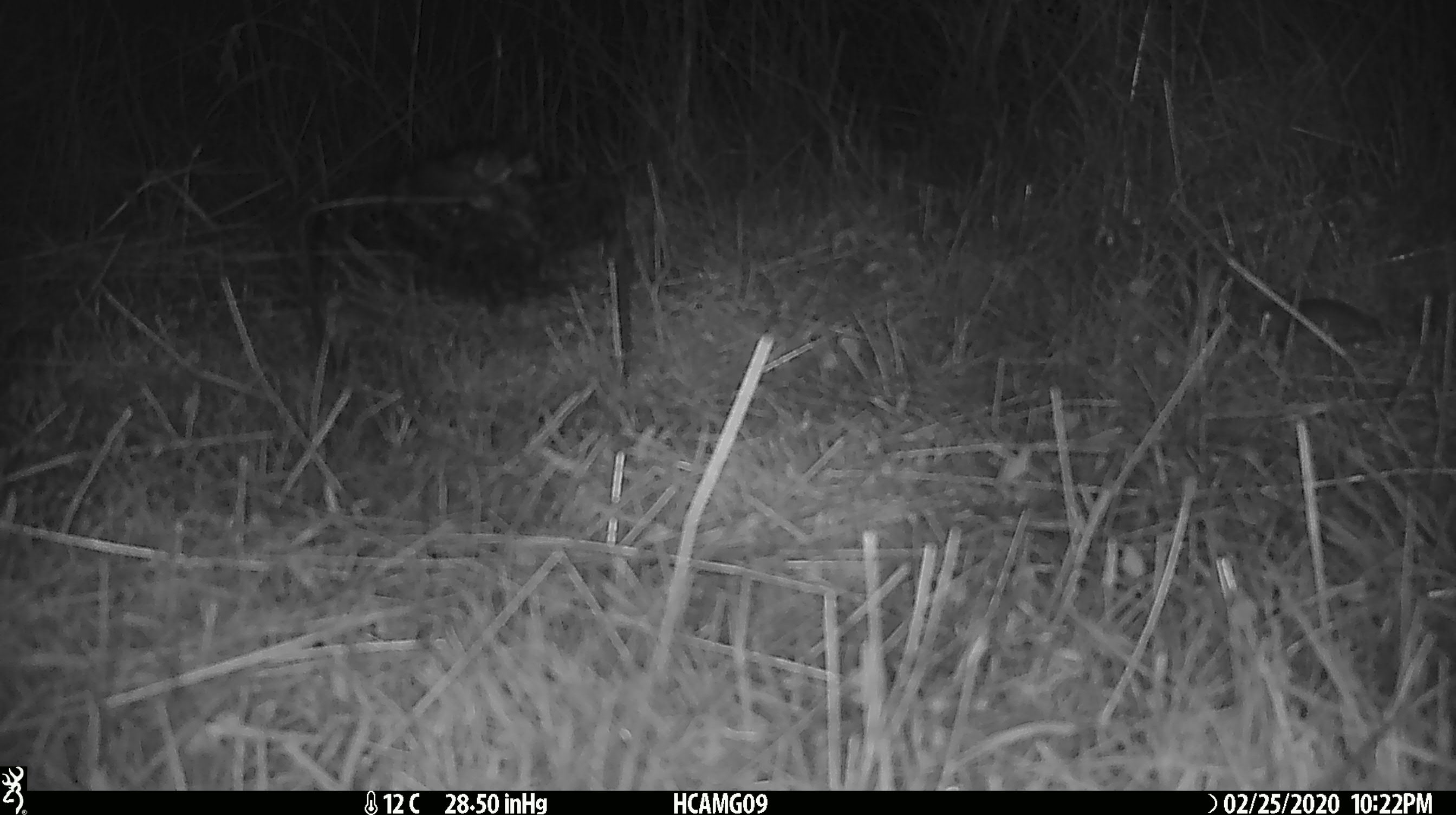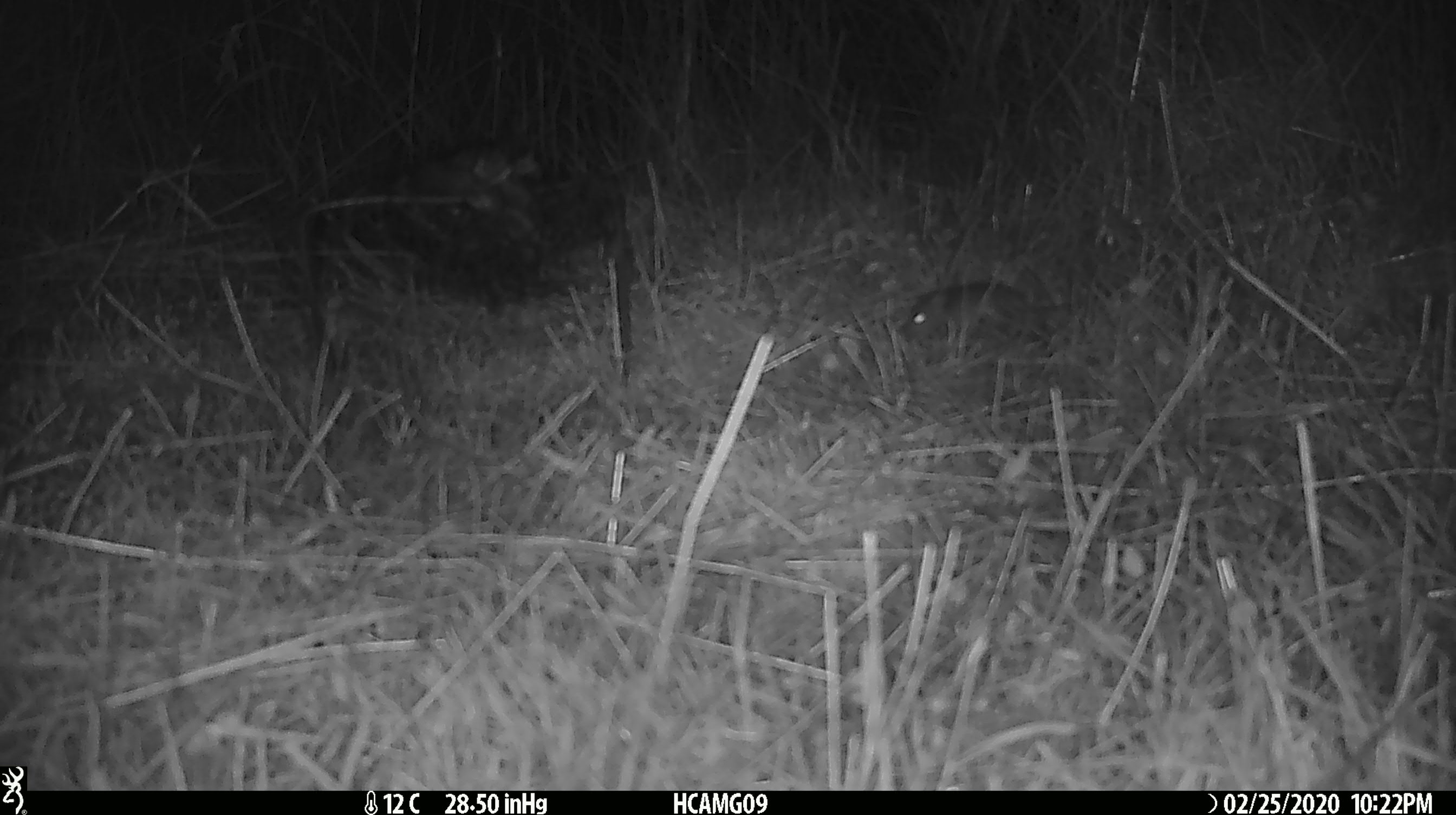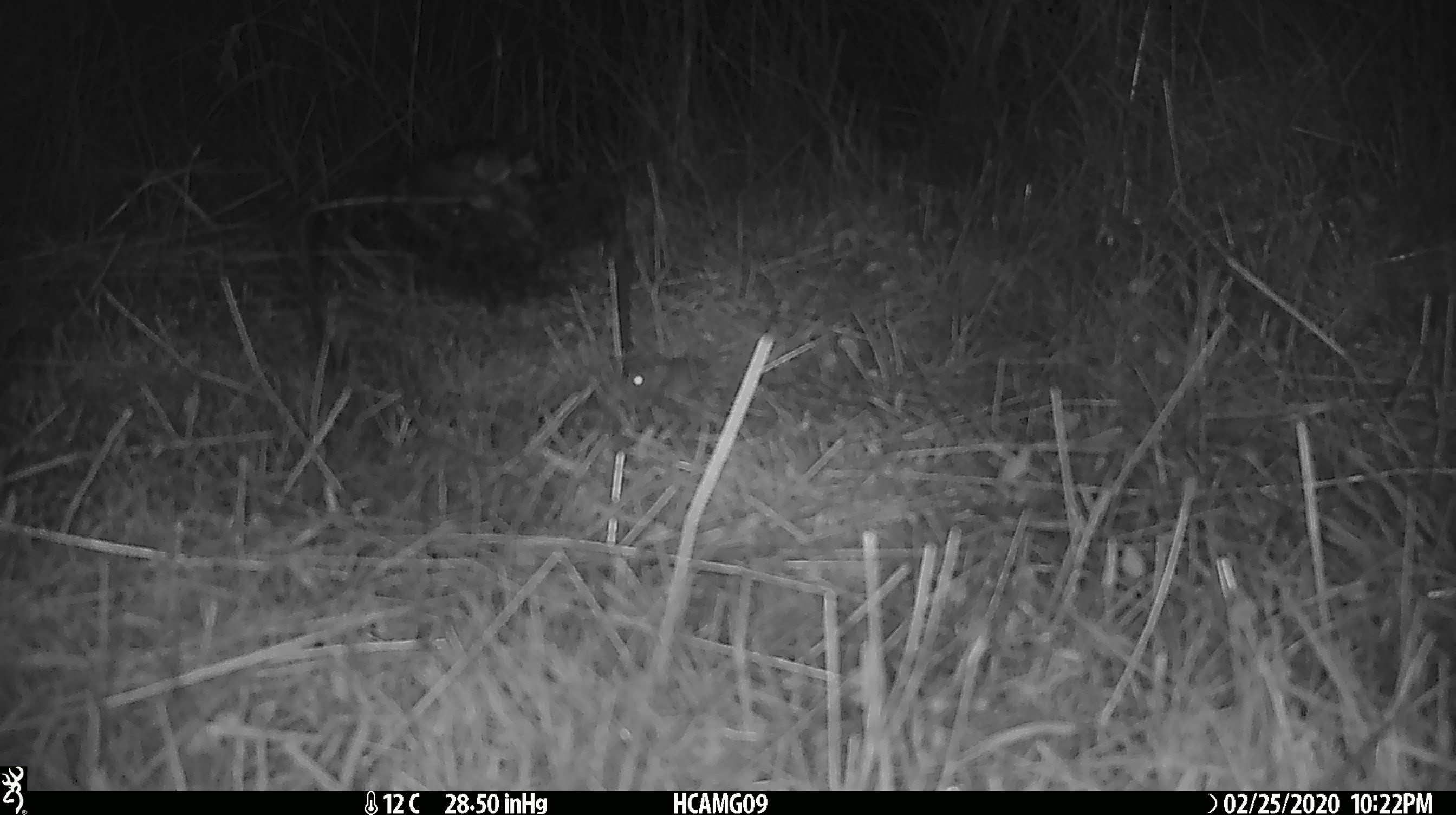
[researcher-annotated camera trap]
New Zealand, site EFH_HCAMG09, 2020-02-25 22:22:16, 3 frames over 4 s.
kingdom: Animalia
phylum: Chordata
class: Mammalia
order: Rodentia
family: Muridae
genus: Mus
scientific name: Mus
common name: mouse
Mouse (Mus).